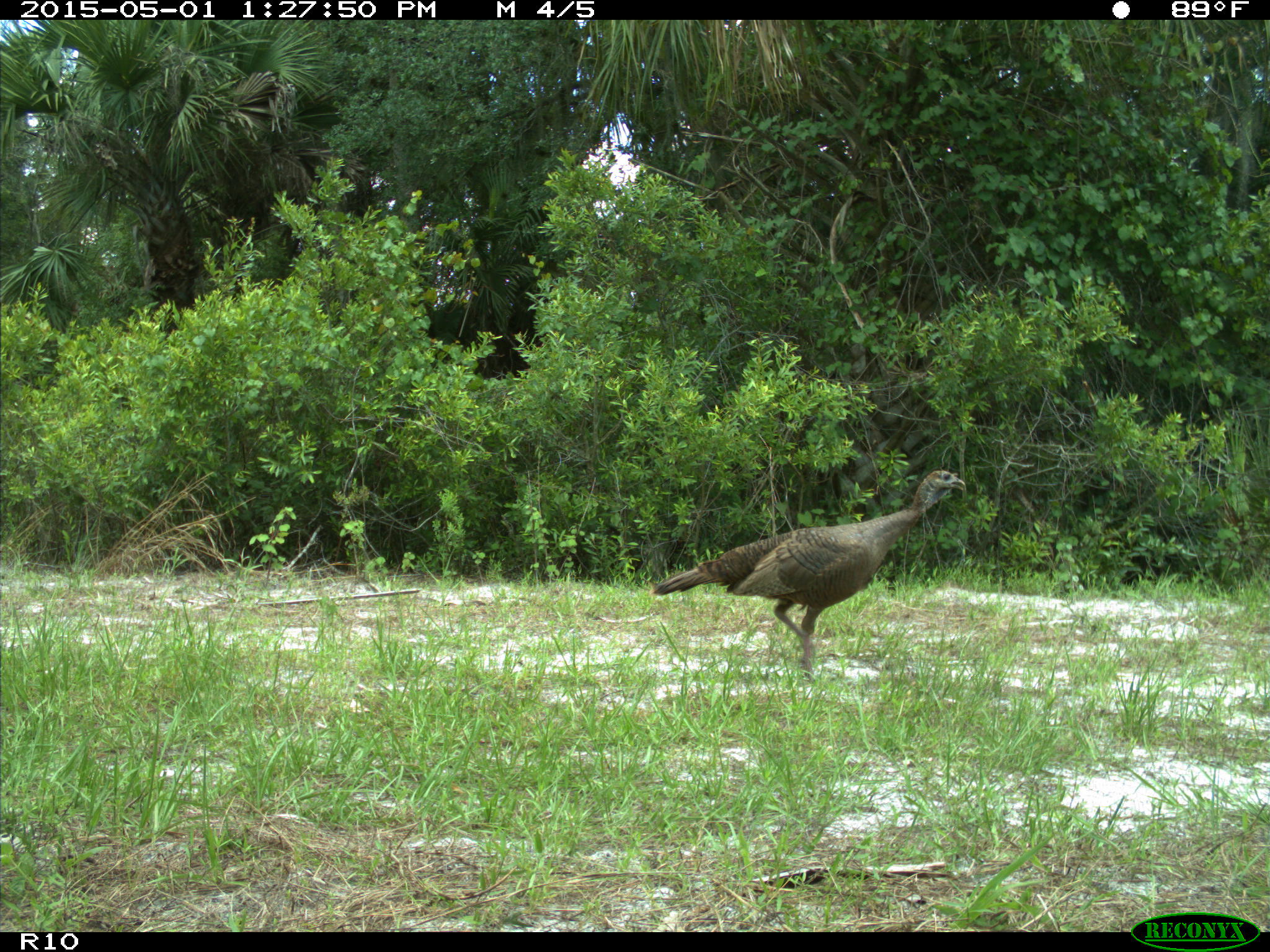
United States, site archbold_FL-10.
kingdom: Animalia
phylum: Chordata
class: Aves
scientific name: Aves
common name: birds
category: unidentified bird